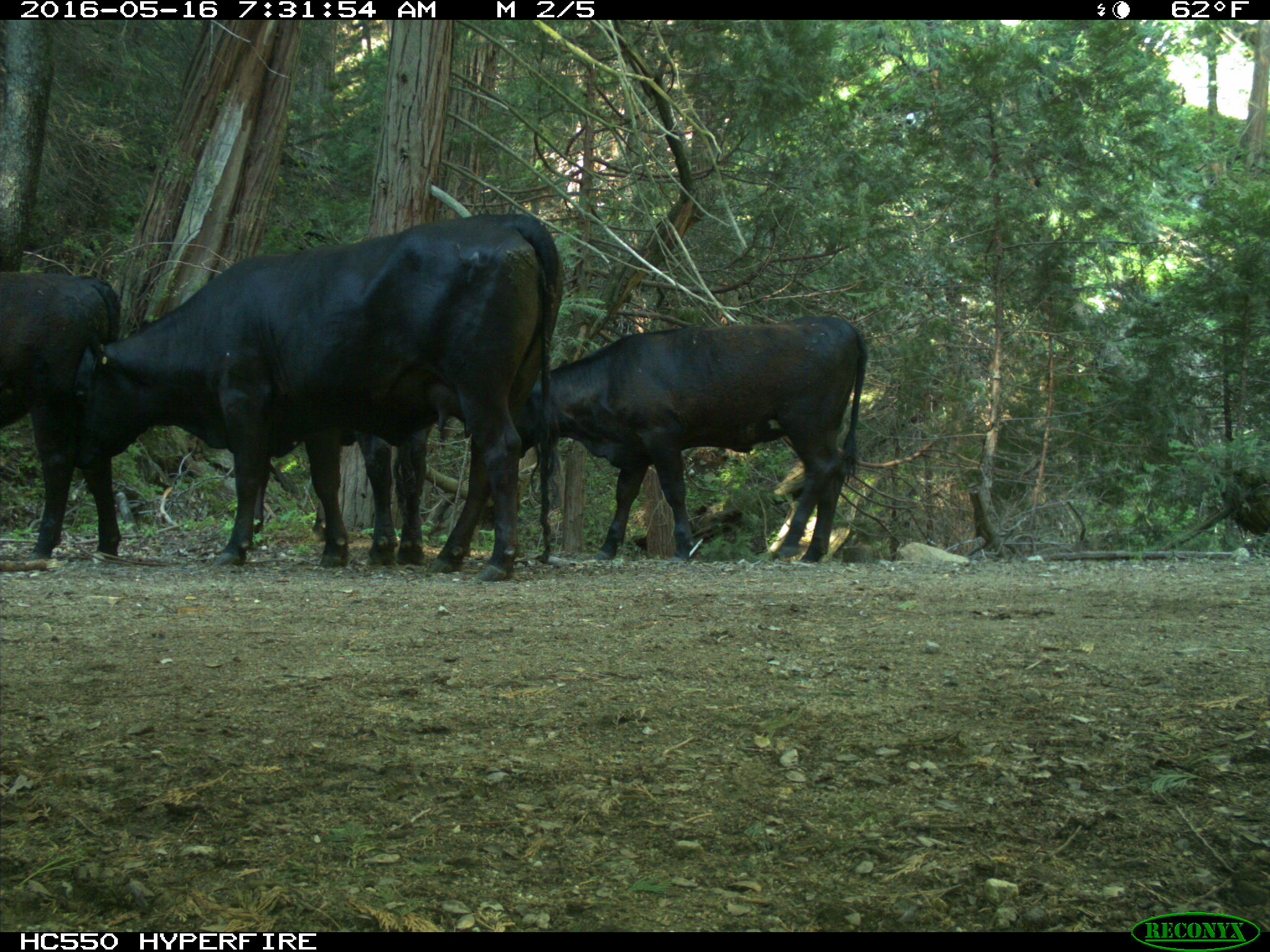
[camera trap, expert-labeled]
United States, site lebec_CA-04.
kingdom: Animalia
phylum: Chordata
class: Mammalia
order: Artiodactyla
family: Bovidae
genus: Bos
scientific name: Bos taurus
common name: domestic cow